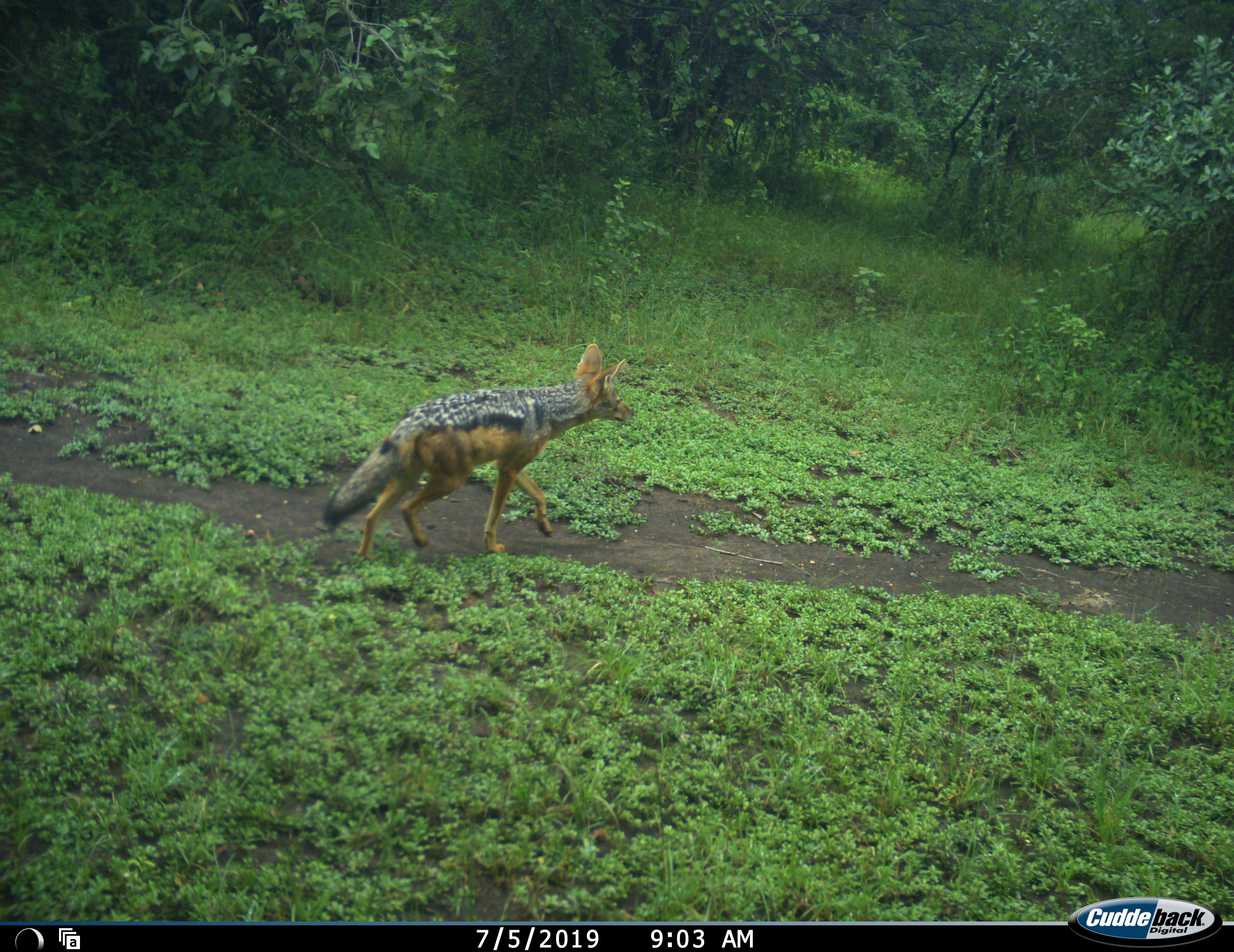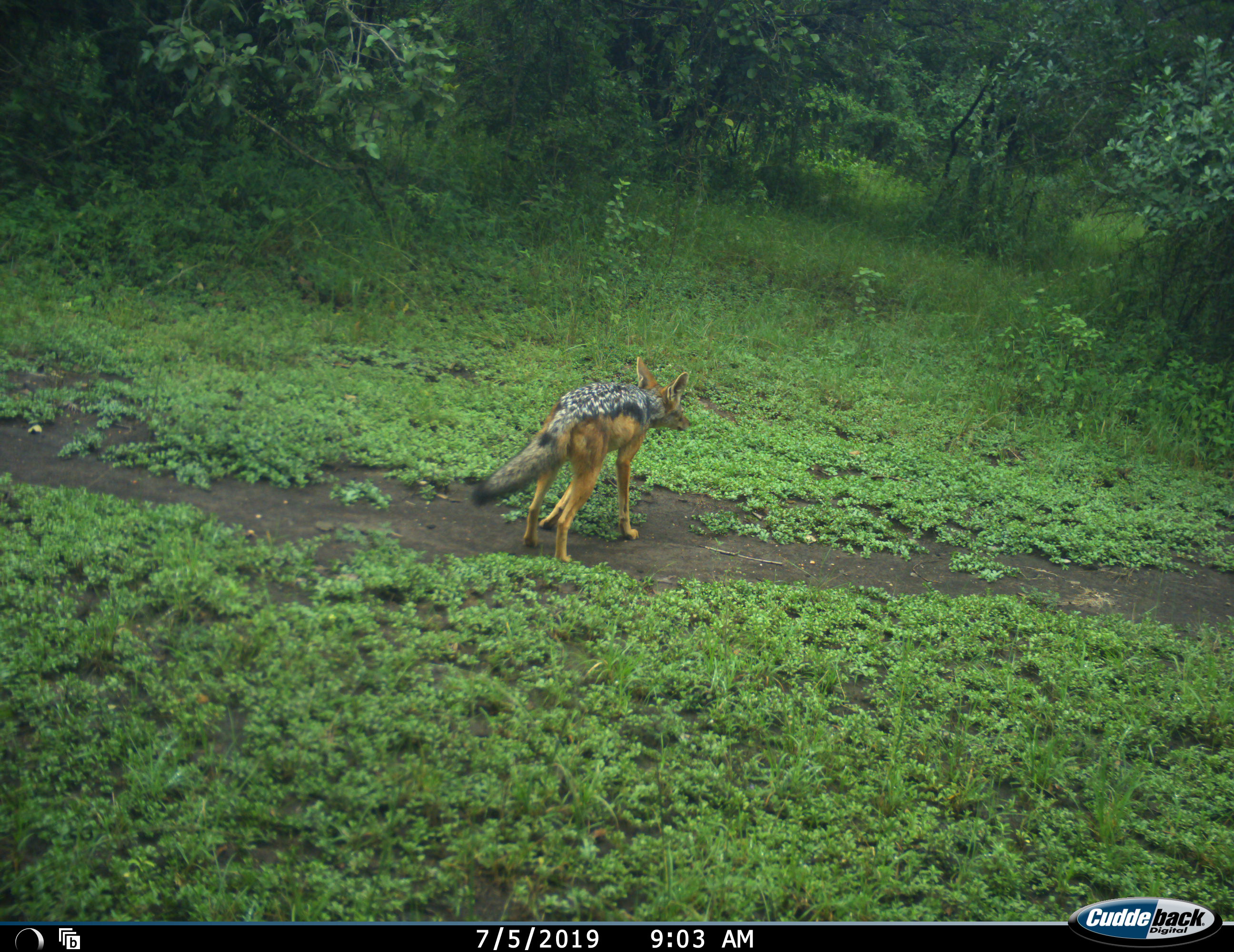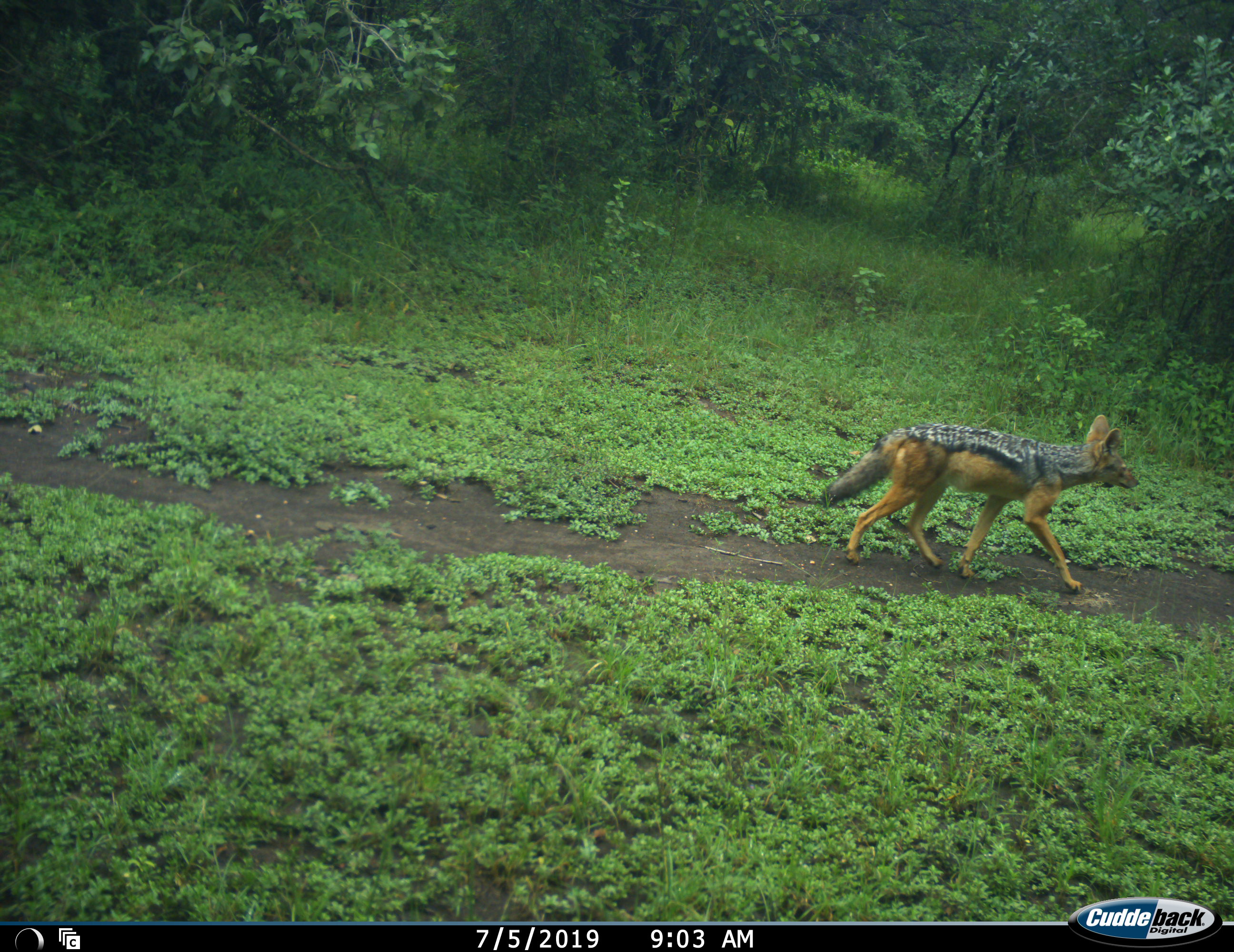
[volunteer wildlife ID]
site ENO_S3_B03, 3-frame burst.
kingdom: Animalia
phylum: Chordata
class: Mammalia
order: Carnivora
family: Canidae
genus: Lupulella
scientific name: Lupulella mesomelas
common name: black-backed jackal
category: jackalblackbacked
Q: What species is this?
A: Jackalblackbacked (black-backed jackal) (Lupulella mesomelas).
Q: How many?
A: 1.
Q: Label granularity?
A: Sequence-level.